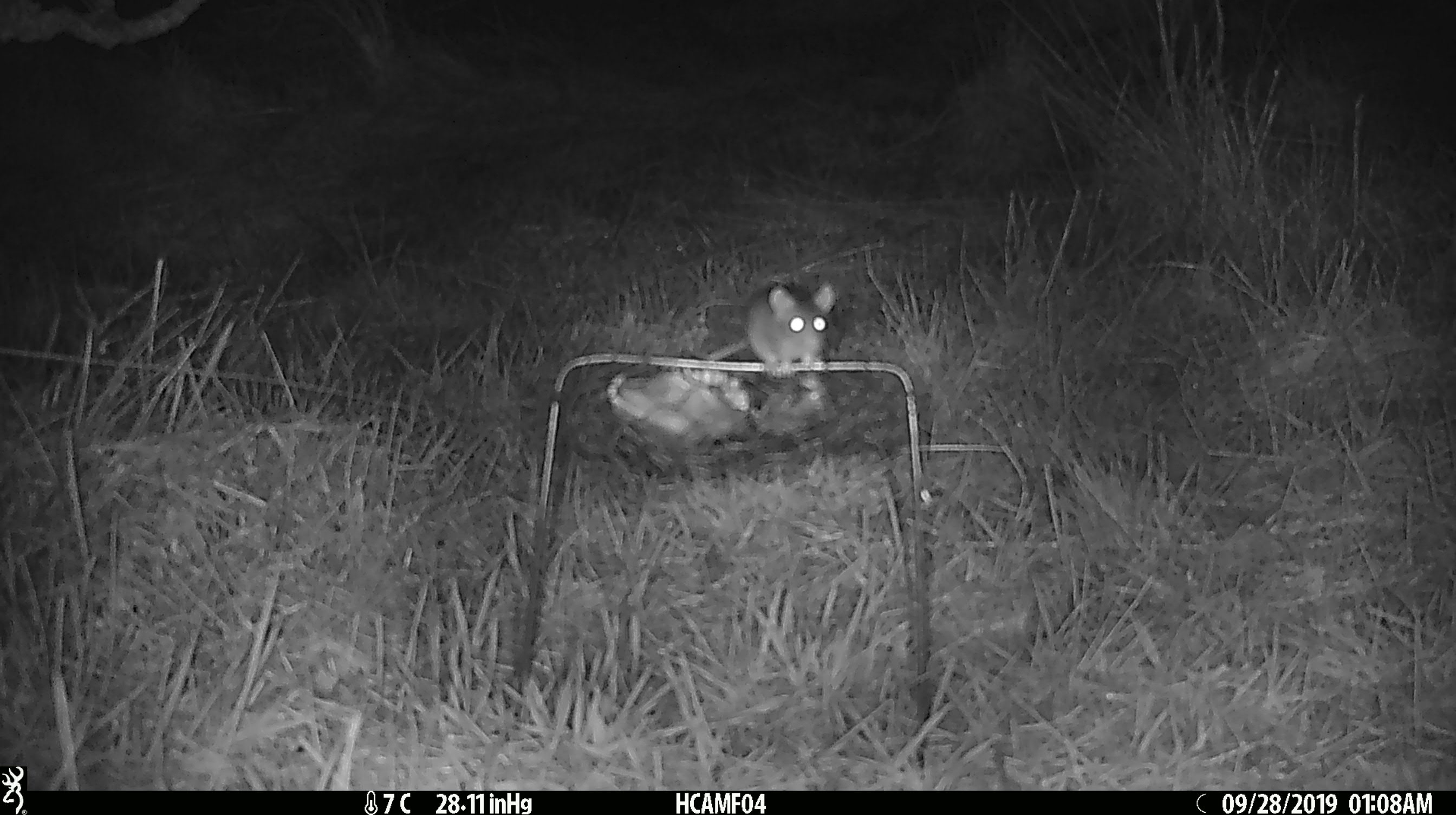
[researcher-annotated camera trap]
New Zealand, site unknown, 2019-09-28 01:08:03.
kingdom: Animalia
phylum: Chordata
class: Mammalia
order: Rodentia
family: Muridae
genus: Mus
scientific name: Mus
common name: mouse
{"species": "mouse (Mus)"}